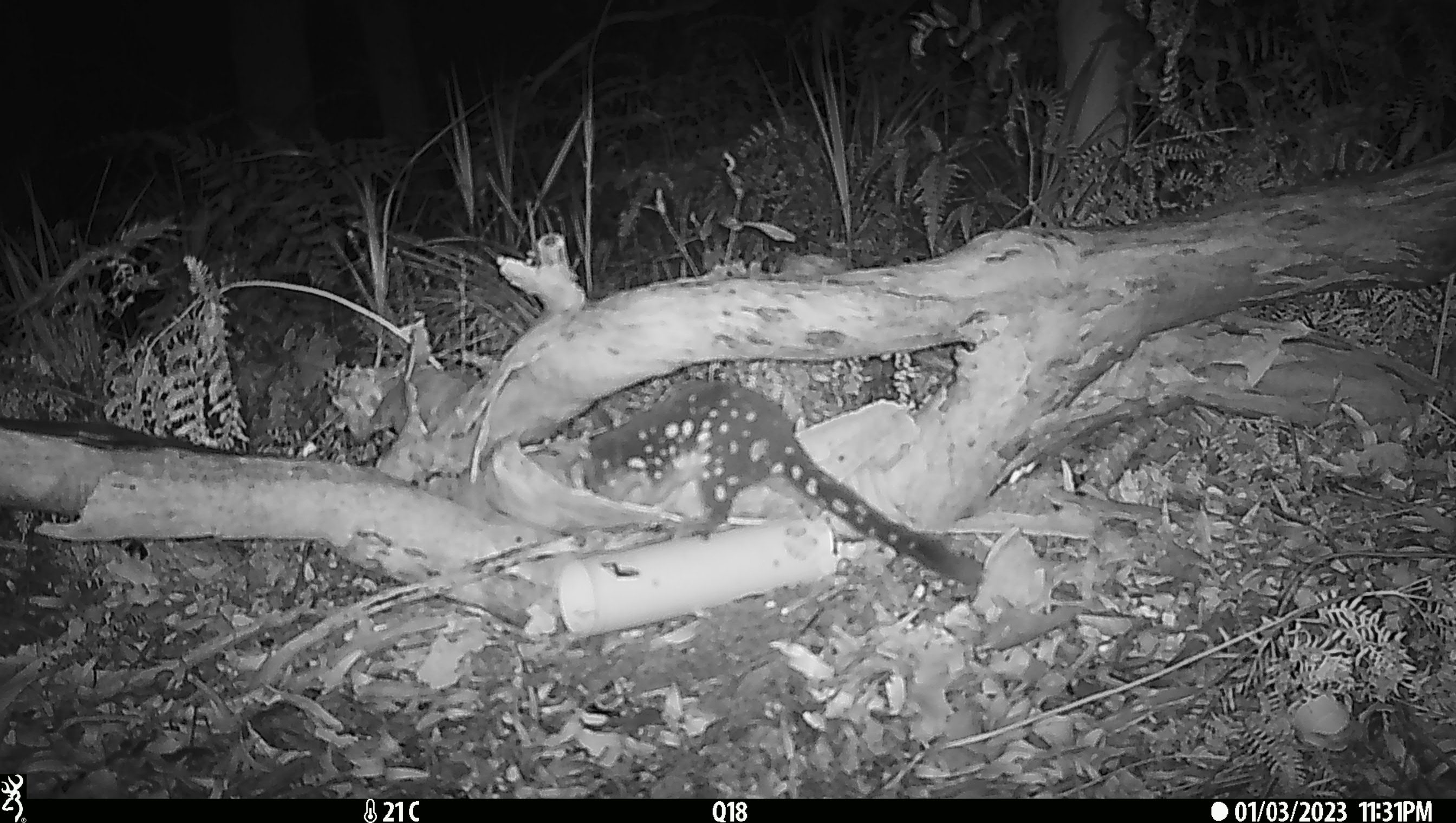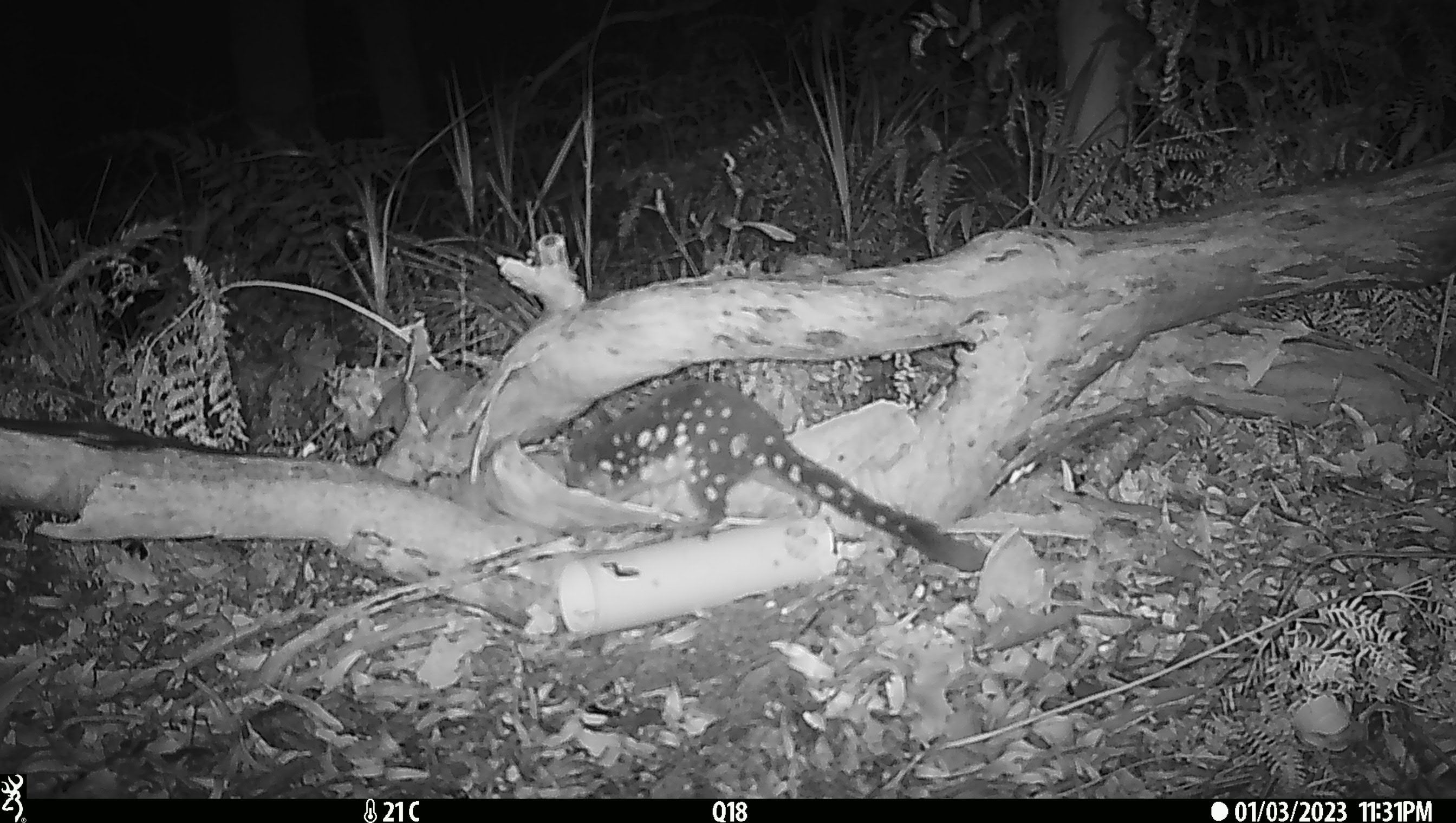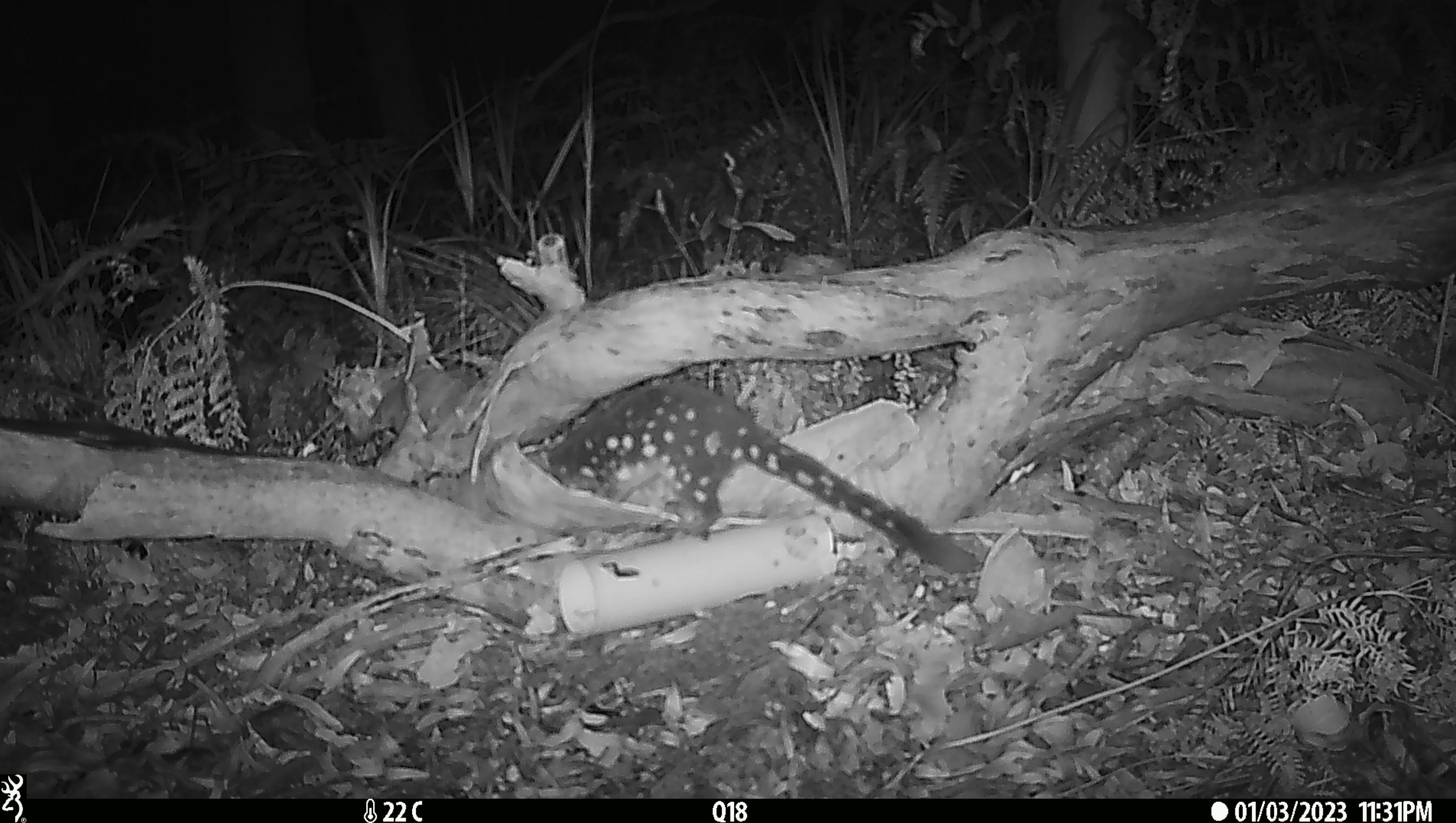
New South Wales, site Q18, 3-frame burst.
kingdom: Animalia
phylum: Chordata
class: Mammalia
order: Dasyuromorphia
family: Dasyuridae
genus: Dasyurus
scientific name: Dasyurus maculatus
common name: spotted-tailed quoll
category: quoll